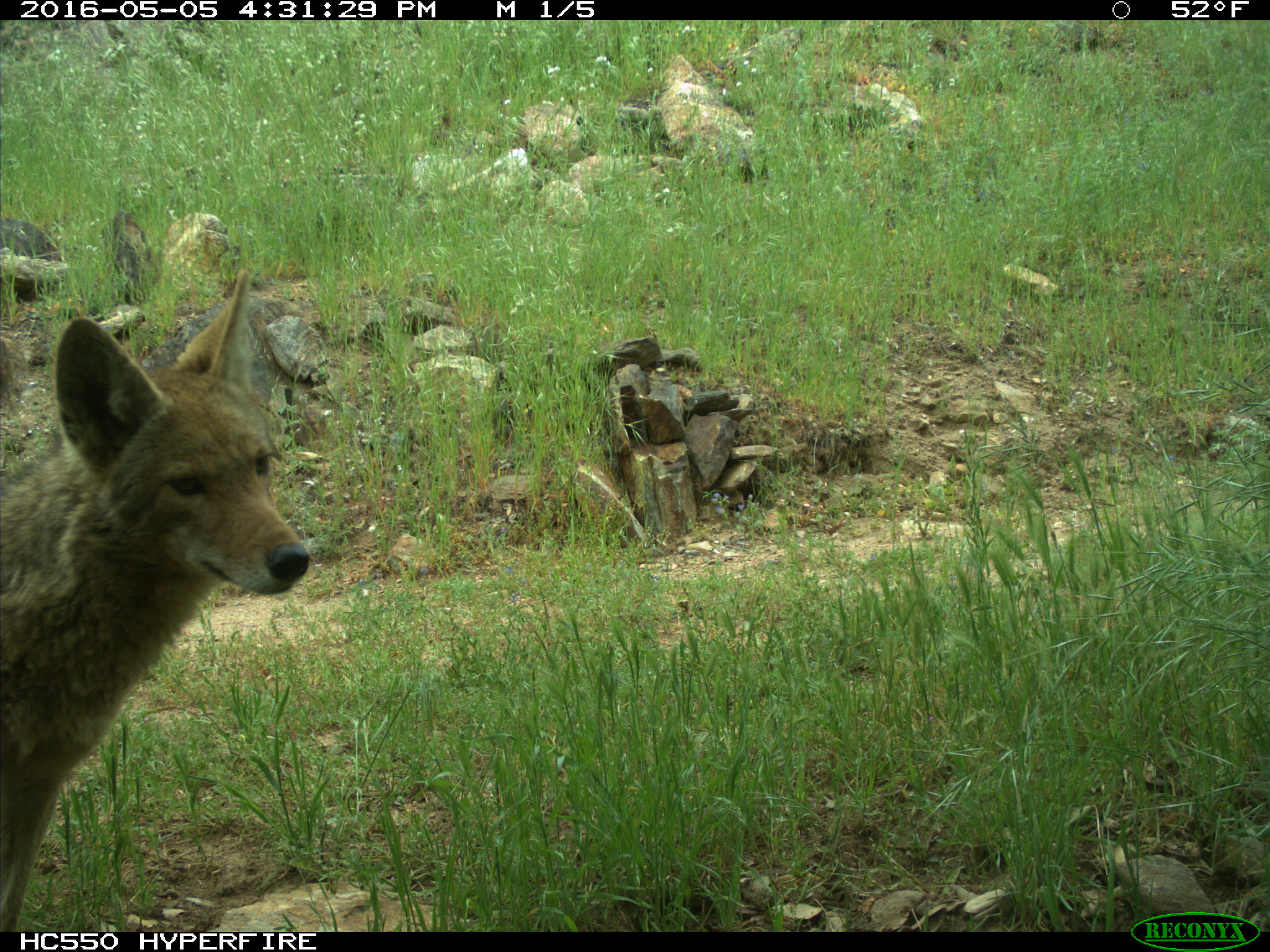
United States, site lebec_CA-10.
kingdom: Animalia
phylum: Chordata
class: Mammalia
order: Carnivora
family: Canidae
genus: Canis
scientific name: Canis latrans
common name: coyote